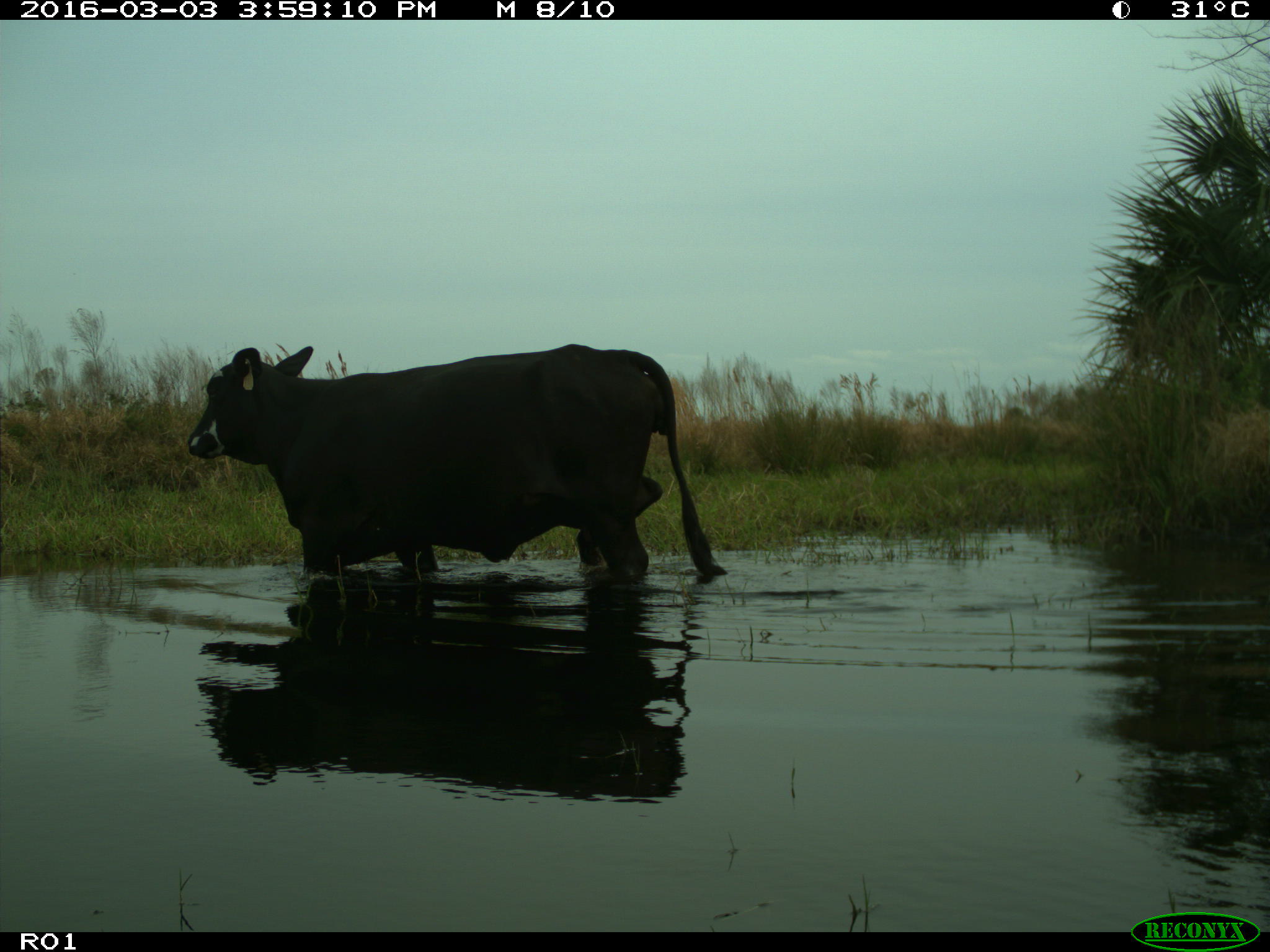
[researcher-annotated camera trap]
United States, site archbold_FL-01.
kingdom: Animalia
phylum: Chordata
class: Mammalia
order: Artiodactyla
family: Bovidae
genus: Bos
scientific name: Bos taurus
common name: domestic cow